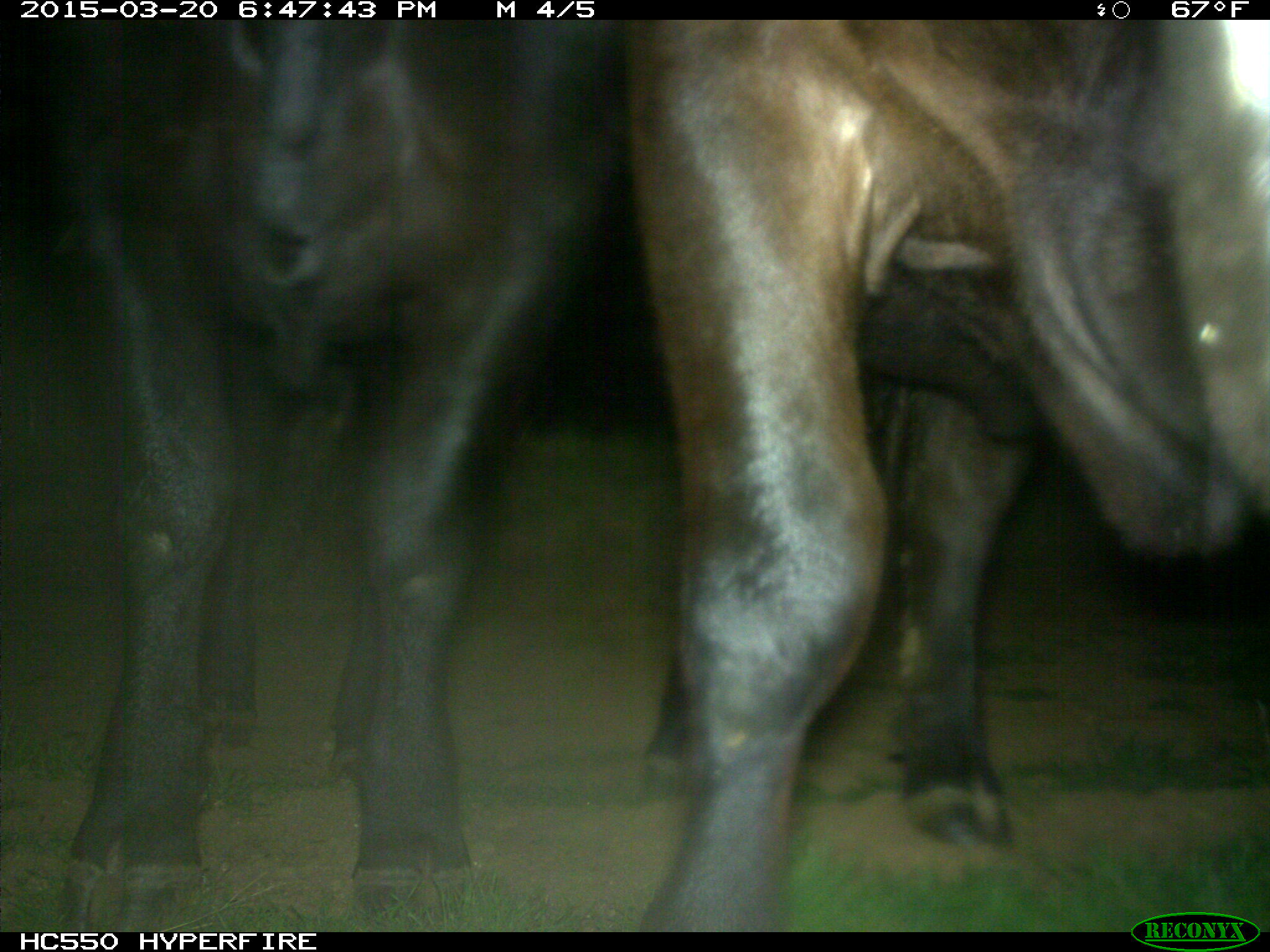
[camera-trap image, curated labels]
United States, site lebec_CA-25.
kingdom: Animalia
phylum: Chordata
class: Mammalia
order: Artiodactyla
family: Bovidae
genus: Bos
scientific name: Bos taurus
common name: domestic cow